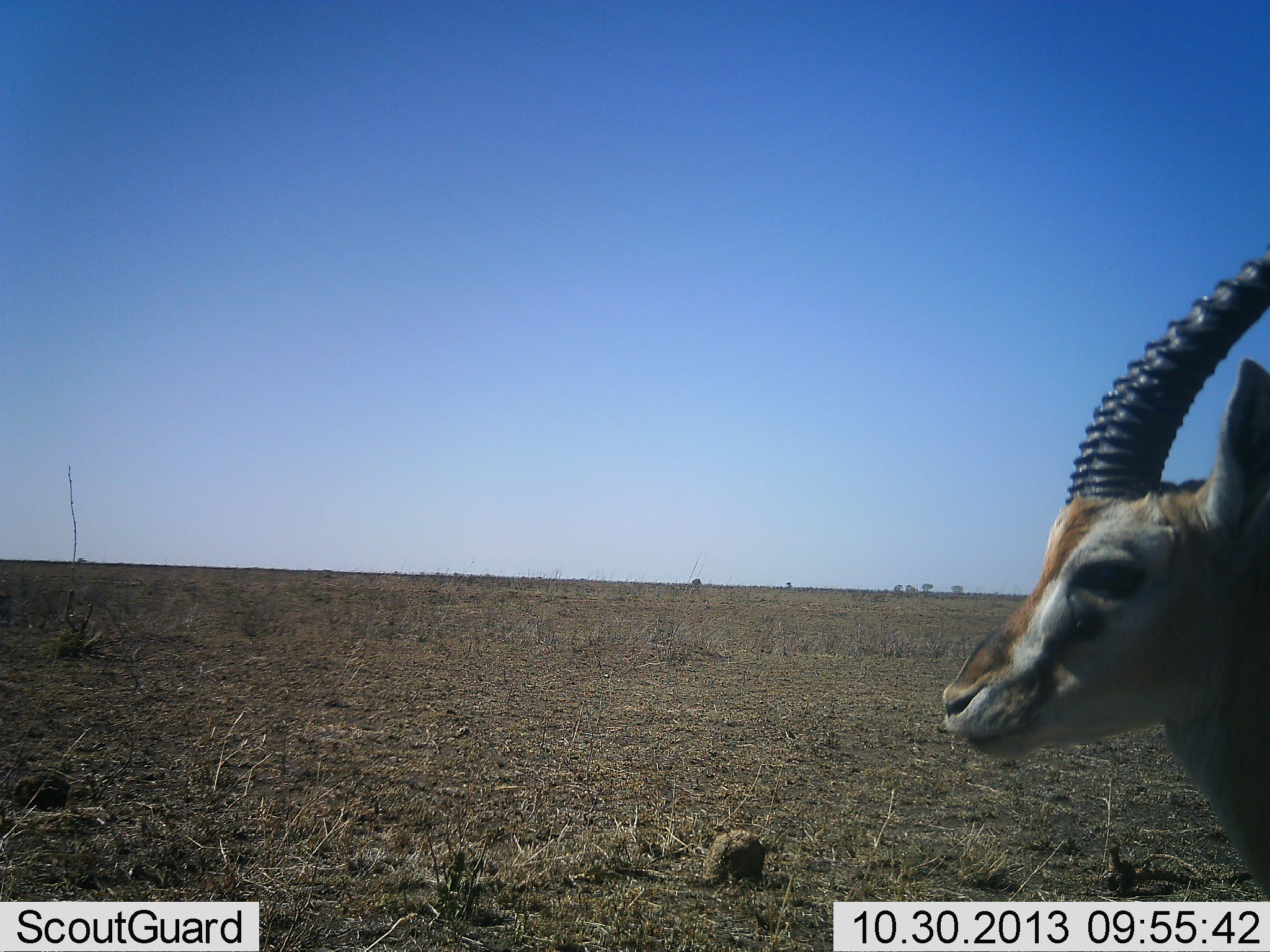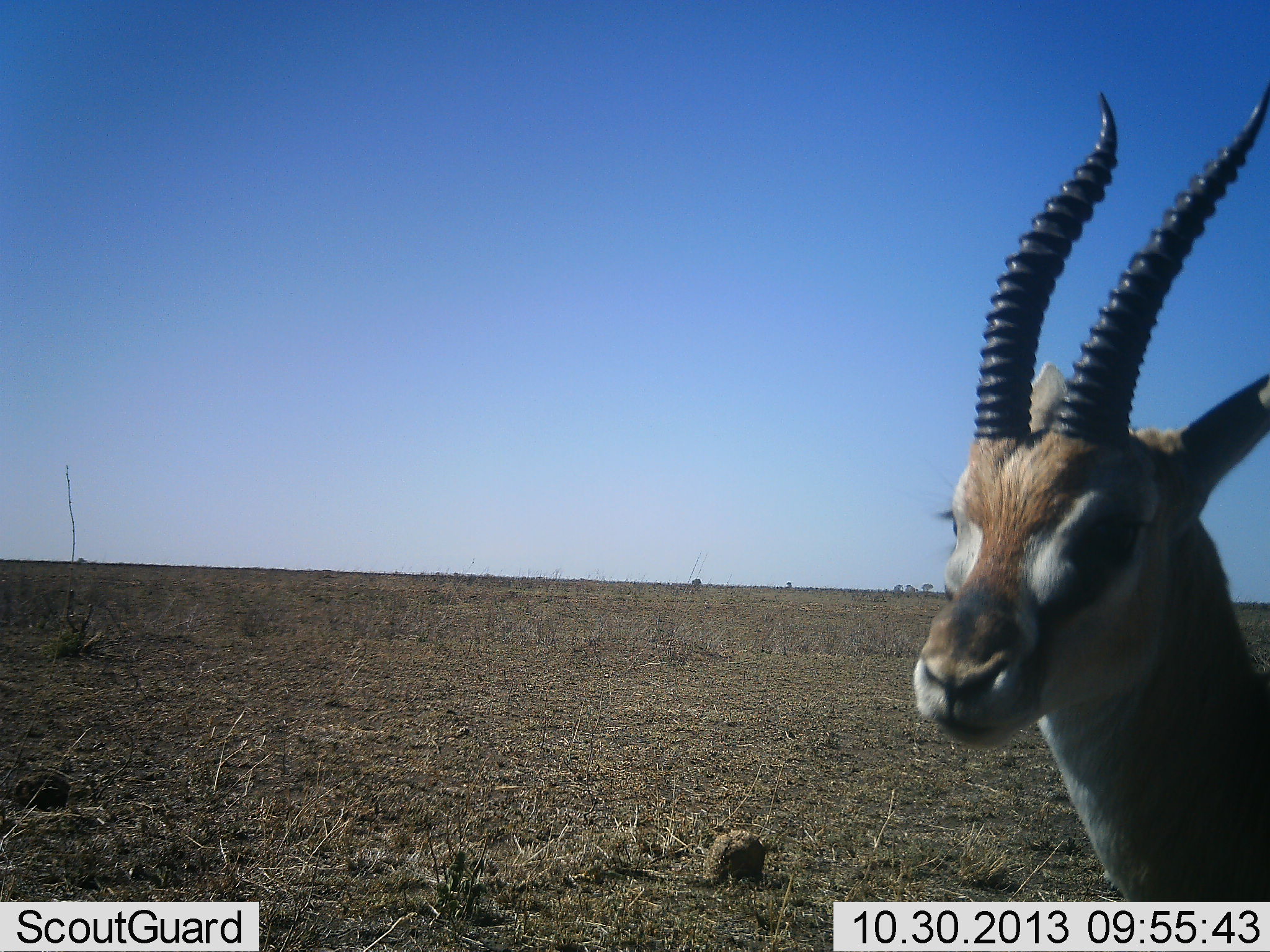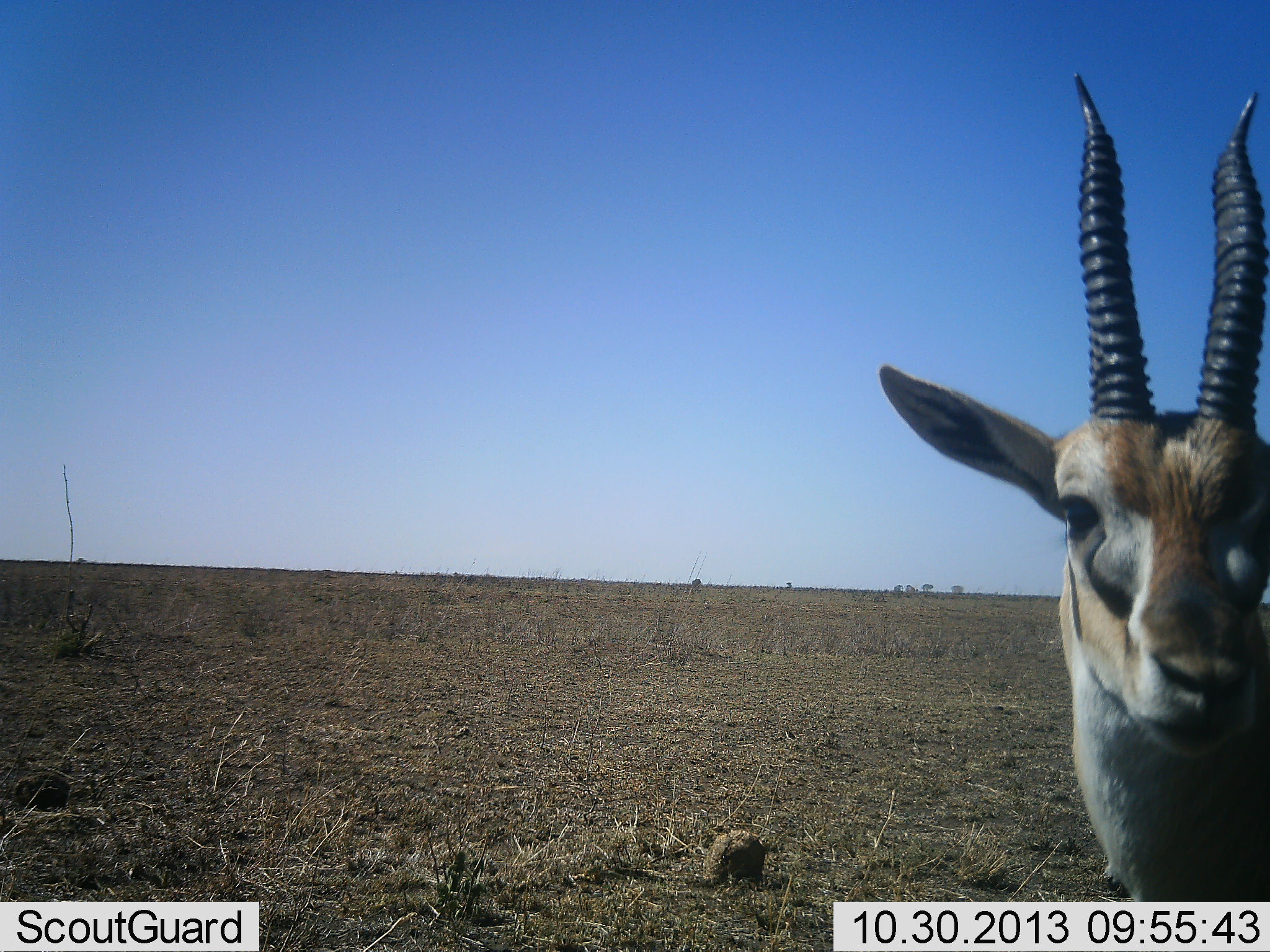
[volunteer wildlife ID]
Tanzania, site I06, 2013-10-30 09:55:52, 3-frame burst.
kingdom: Animalia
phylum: Chordata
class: Mammalia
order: Artiodactyla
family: Bovidae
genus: Eudorcas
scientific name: Eudorcas thomsonii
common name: thomson's gazelle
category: gazellethomsons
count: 1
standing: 93%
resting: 0%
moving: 7%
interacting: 4%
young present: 0%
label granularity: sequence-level